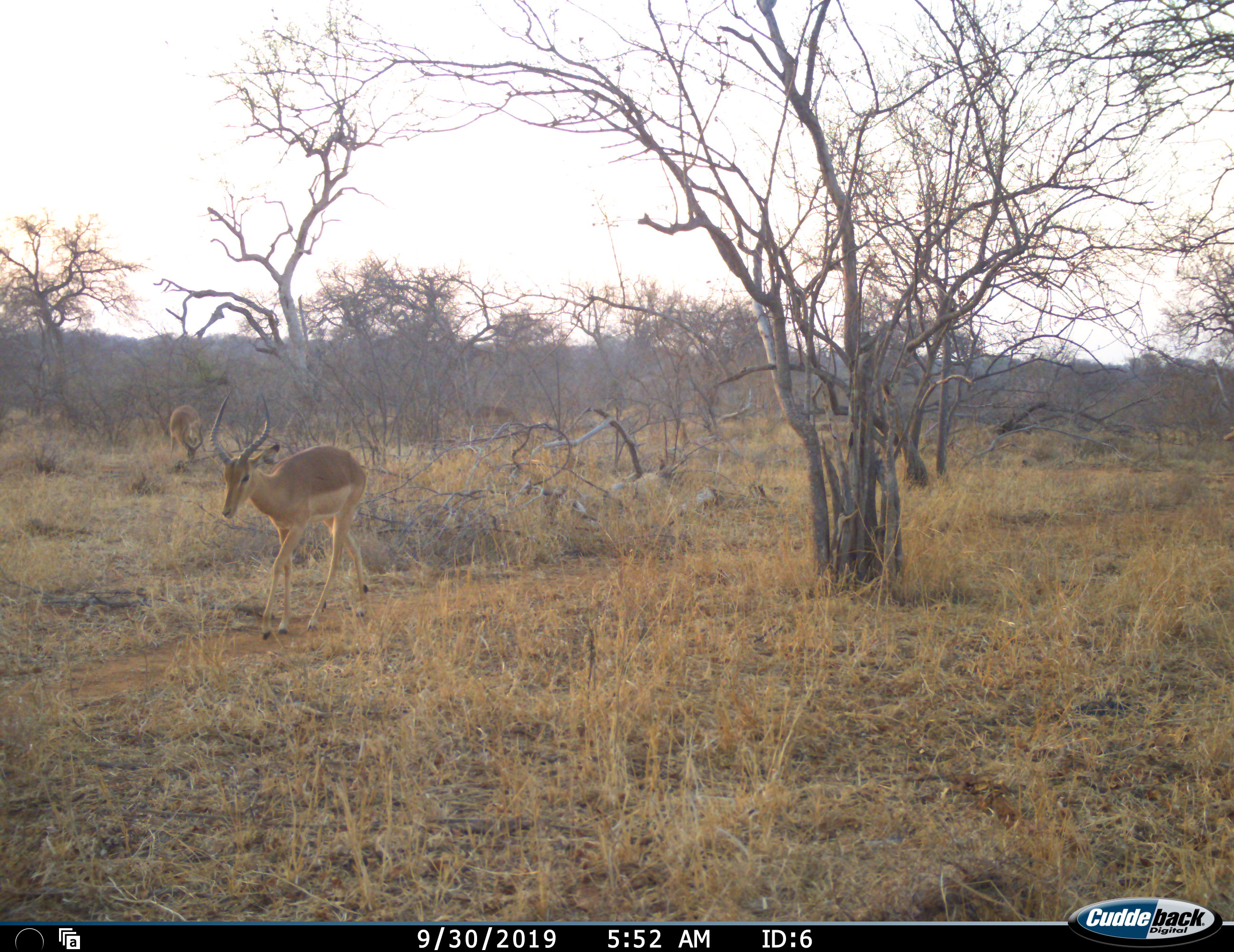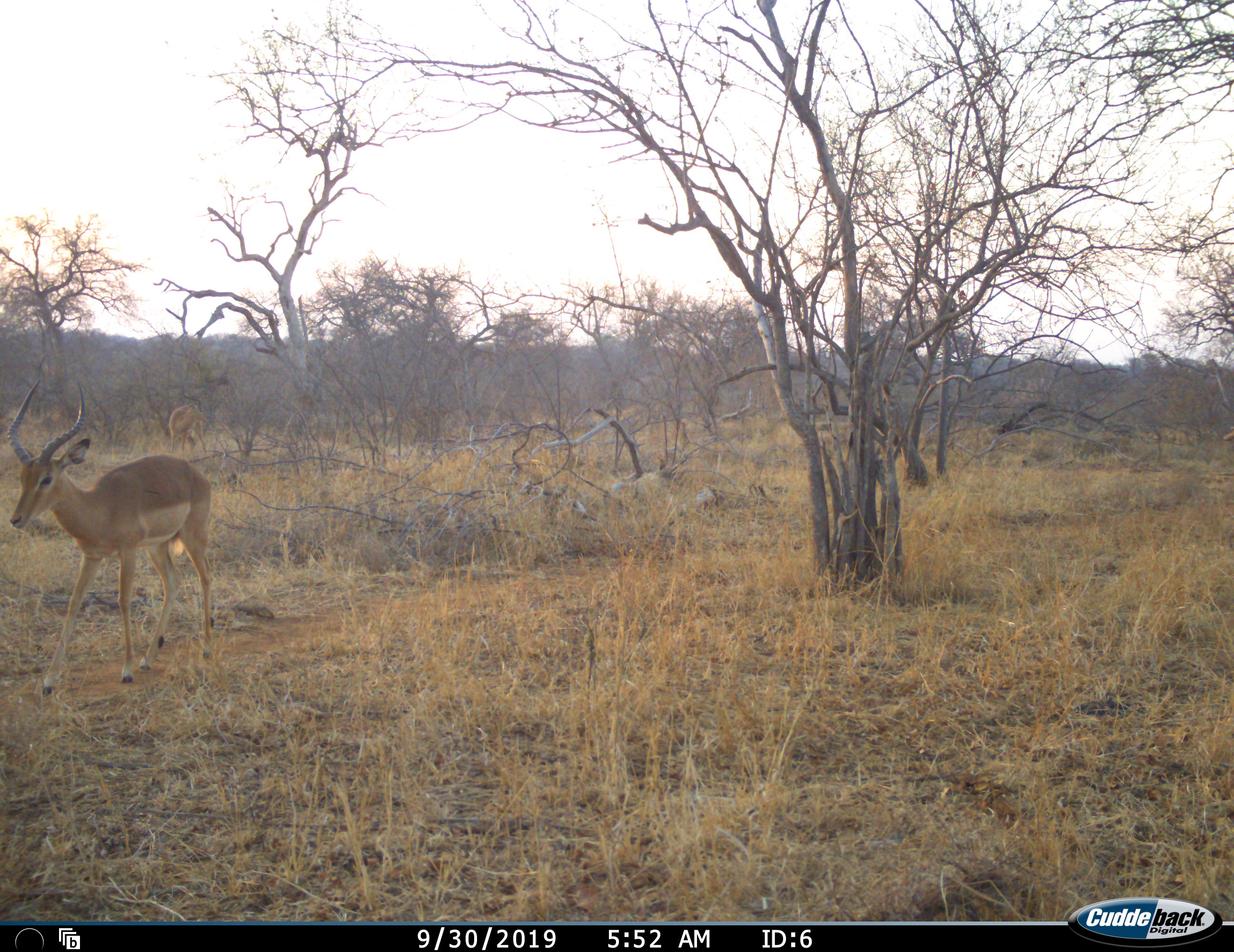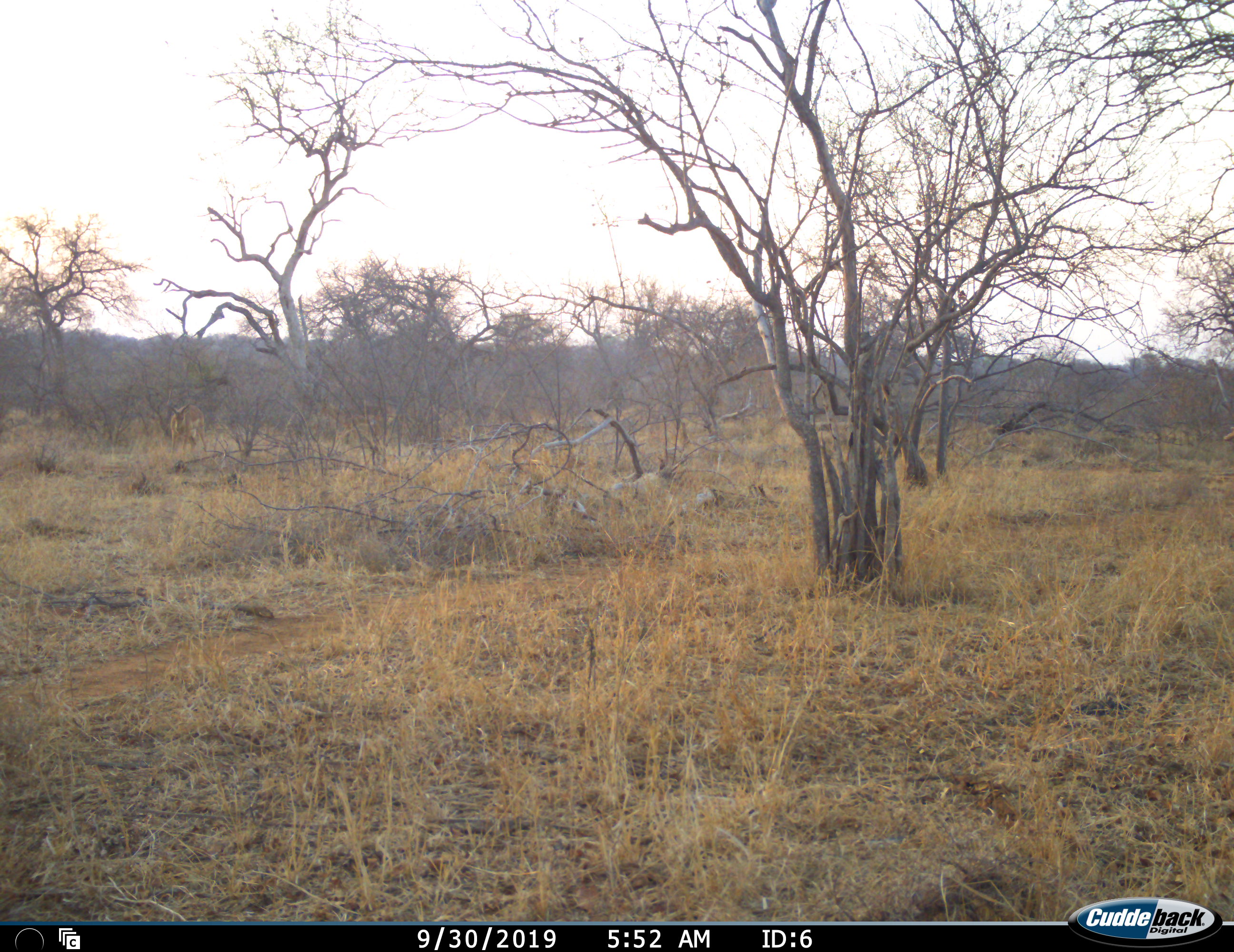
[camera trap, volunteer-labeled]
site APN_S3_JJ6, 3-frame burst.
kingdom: Animalia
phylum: Chordata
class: Mammalia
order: Artiodactyla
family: Bovidae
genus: Aepyceros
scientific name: Aepyceros melampus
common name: impala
Impala (Aepyceros melampus), count 3. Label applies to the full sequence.